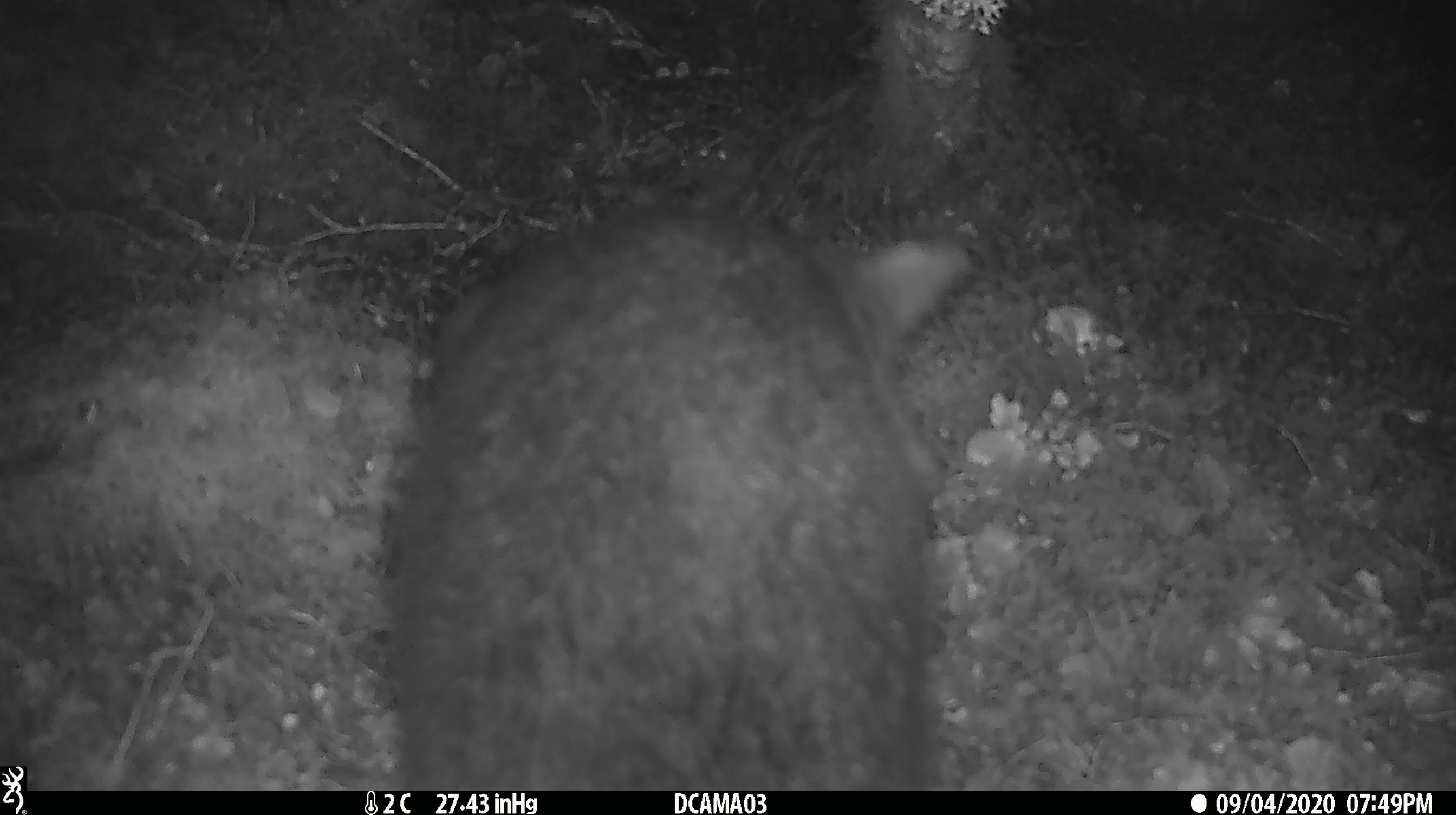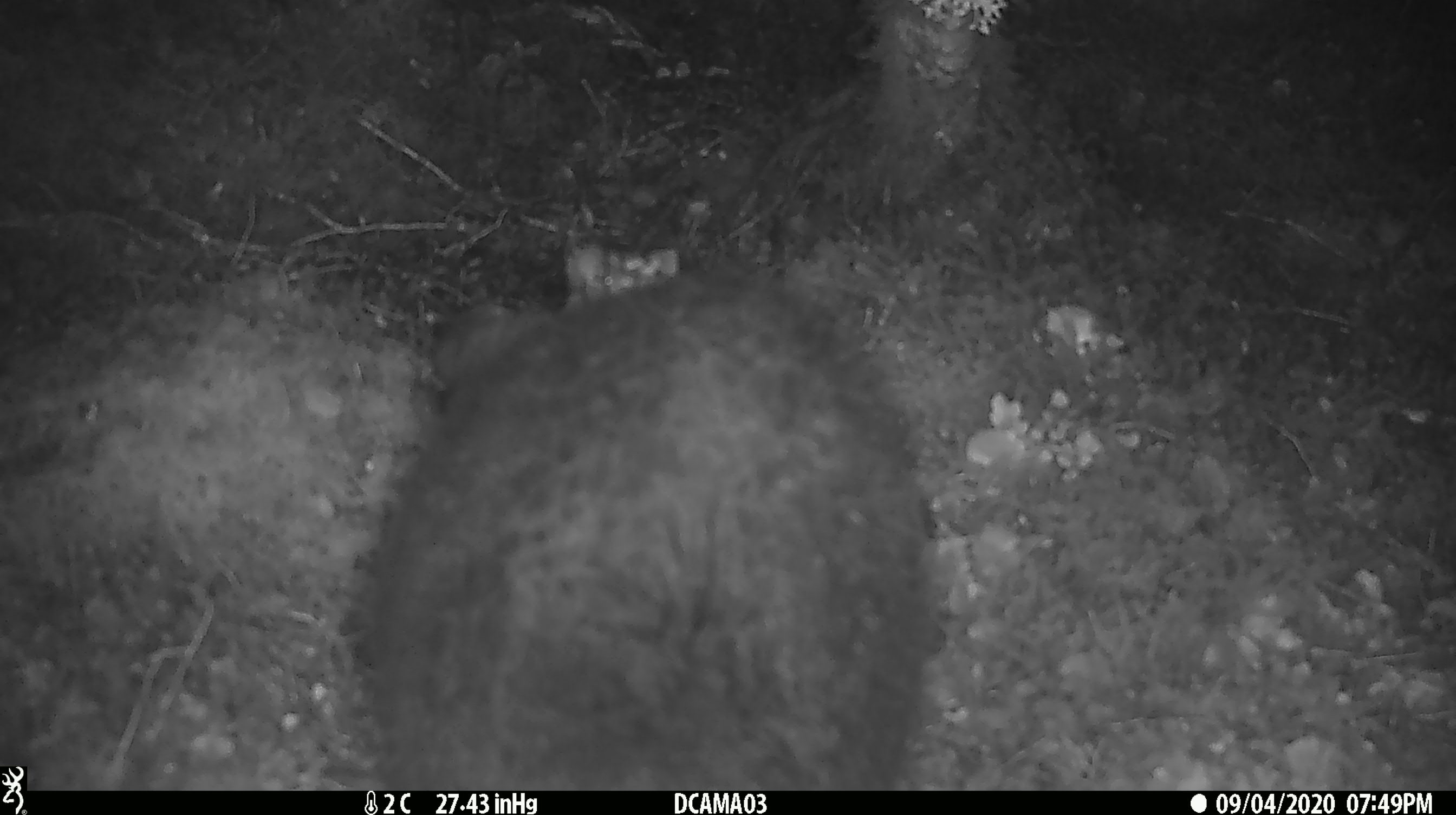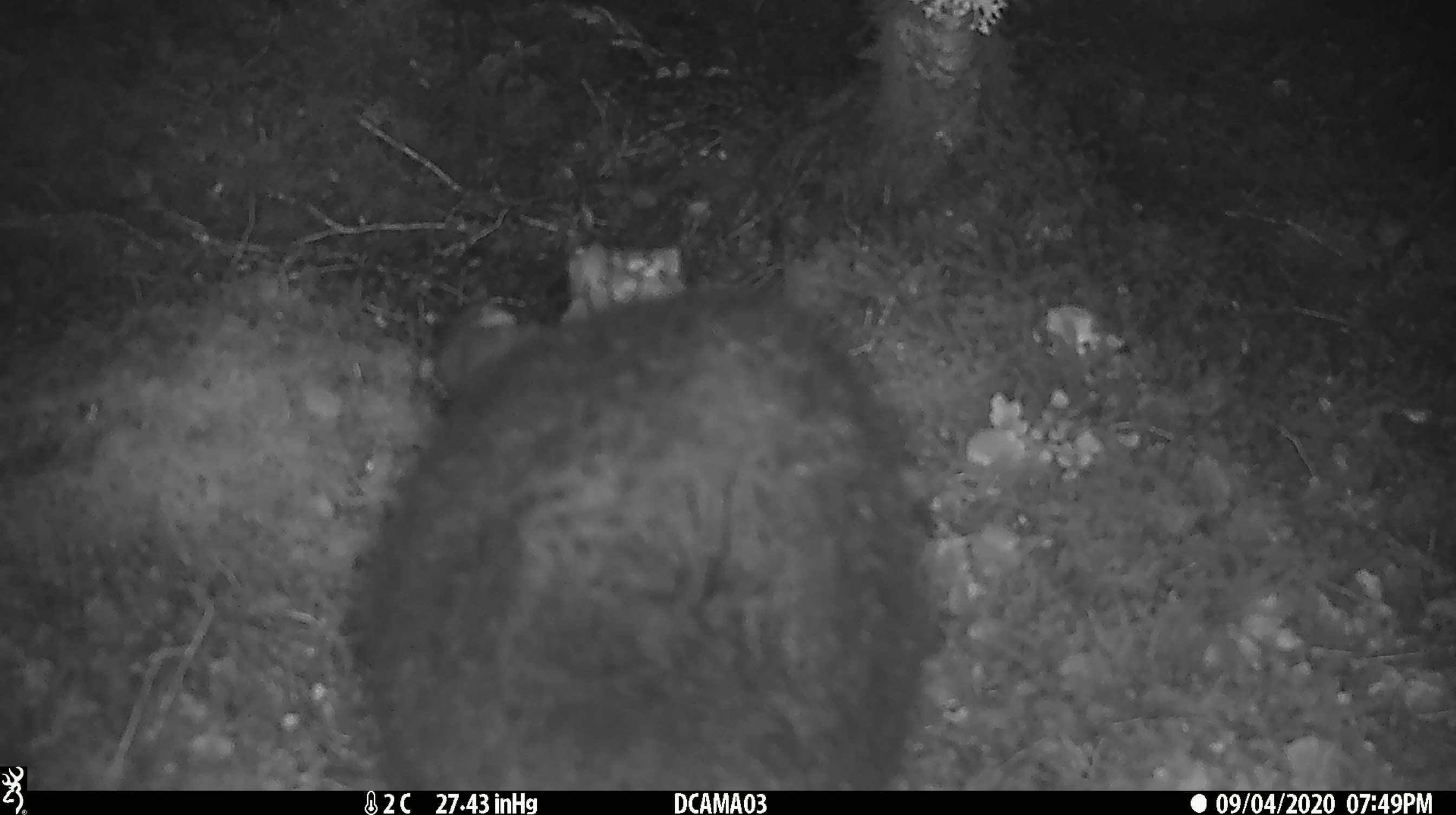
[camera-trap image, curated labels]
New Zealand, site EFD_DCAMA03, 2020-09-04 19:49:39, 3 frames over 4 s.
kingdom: Animalia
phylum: Chordata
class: Mammalia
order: Diprotodontia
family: Phalangeridae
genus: Trichosurus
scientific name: Trichosurus vulpecula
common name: common brushtail possum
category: possum